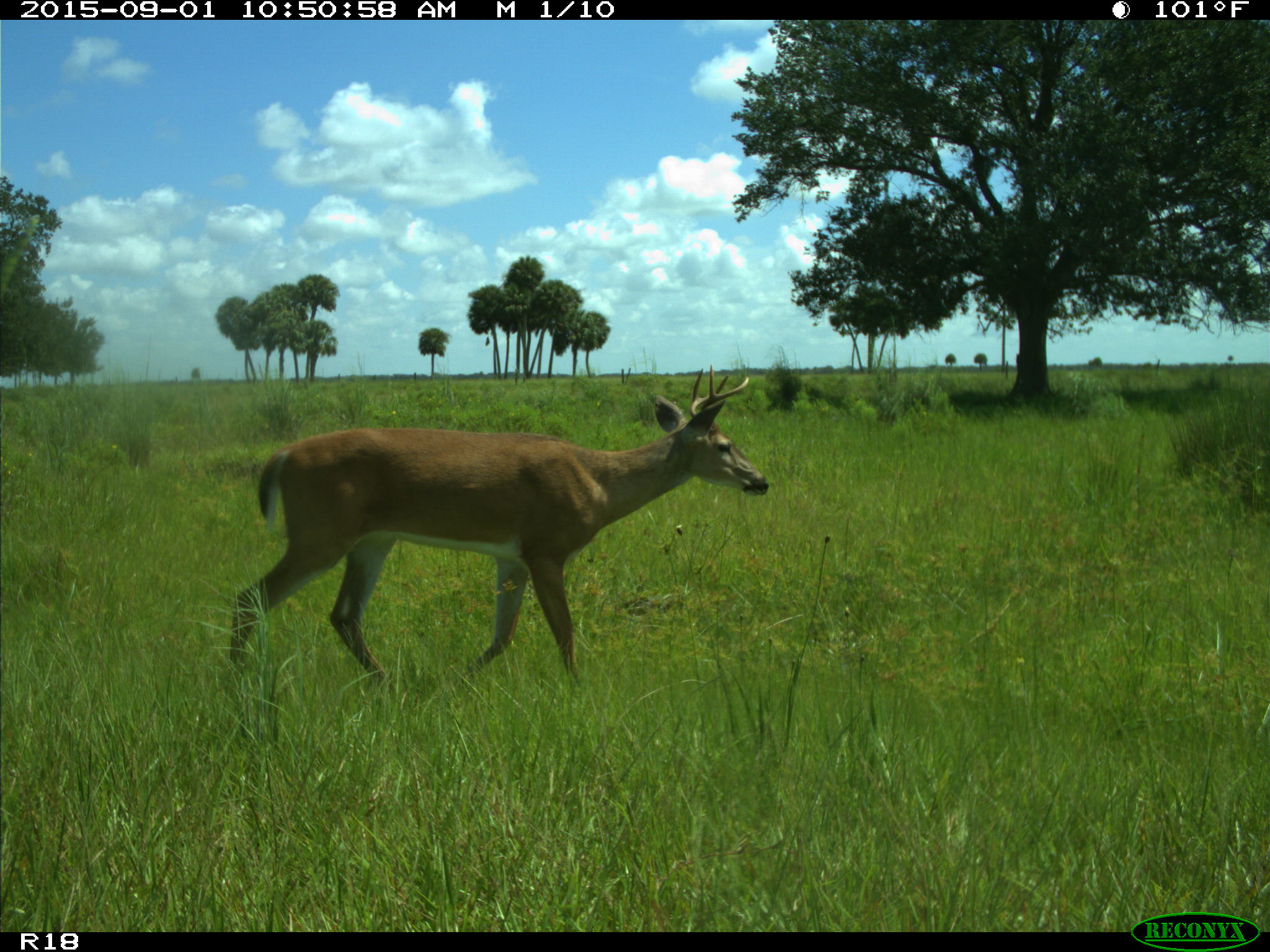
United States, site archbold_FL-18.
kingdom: Animalia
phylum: Chordata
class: Mammalia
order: Artiodactyla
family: Cervidae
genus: Odocoileus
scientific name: Odocoileus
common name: deer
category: unidentified deer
Unidentified deer (deer) (Odocoileus).